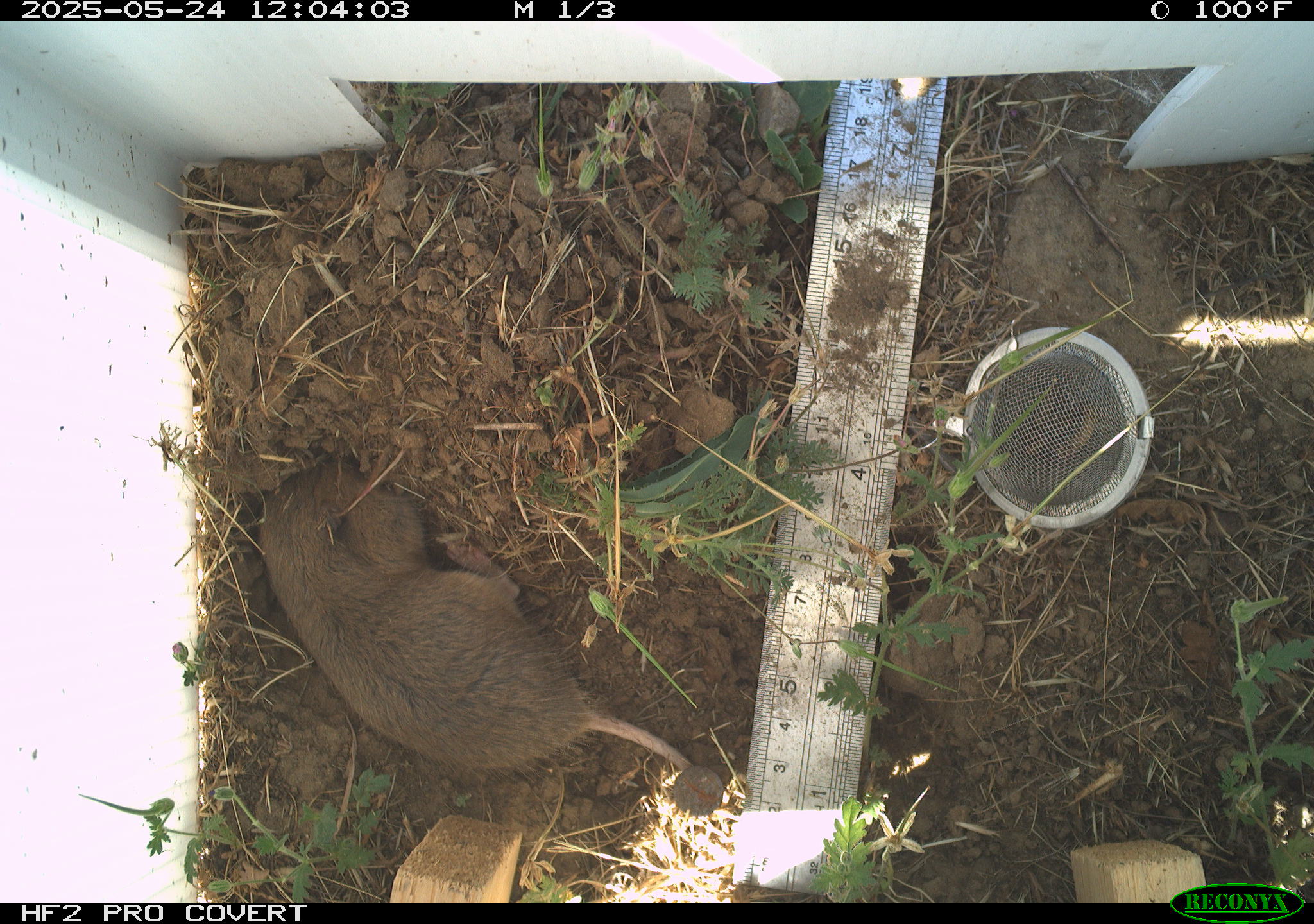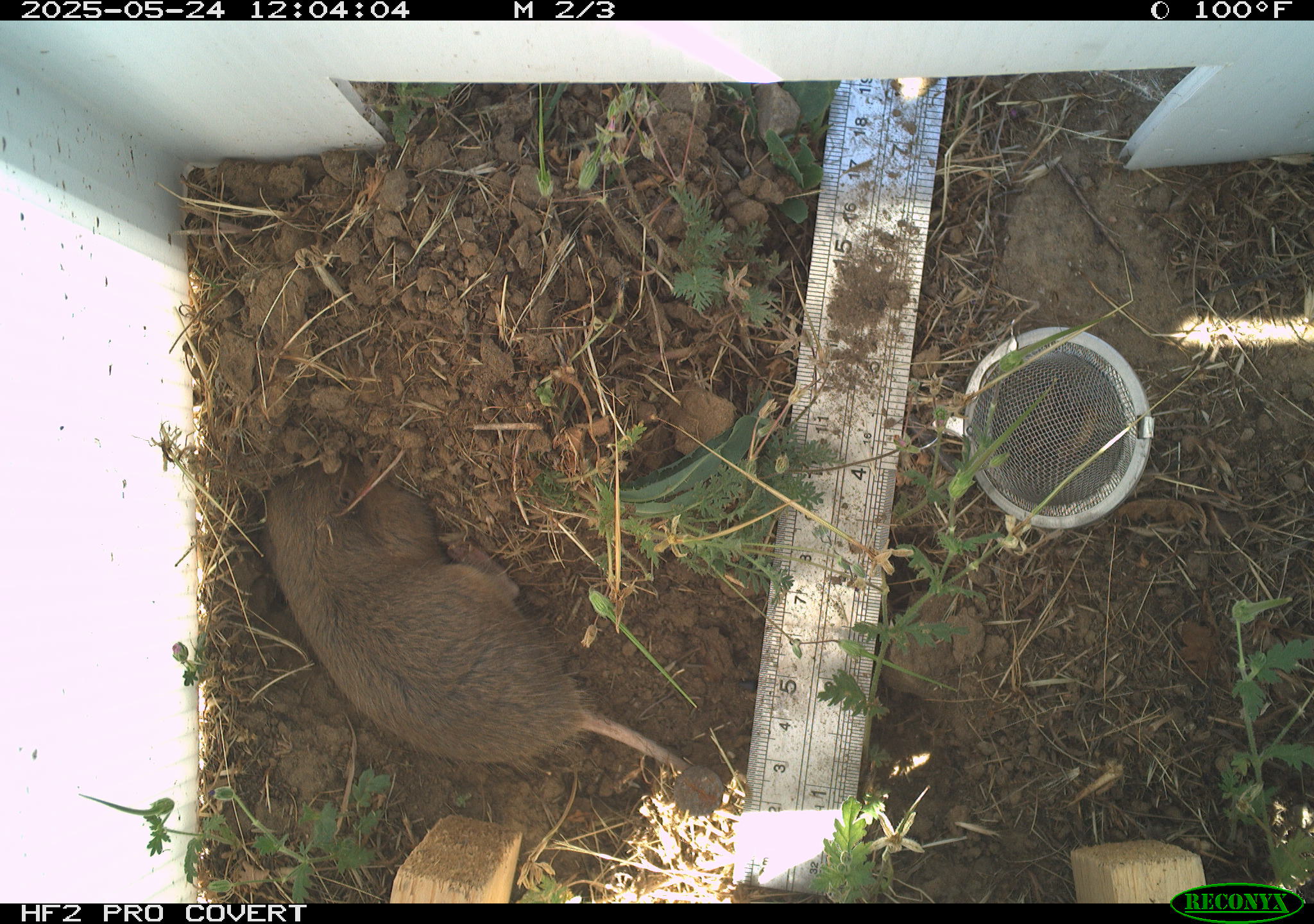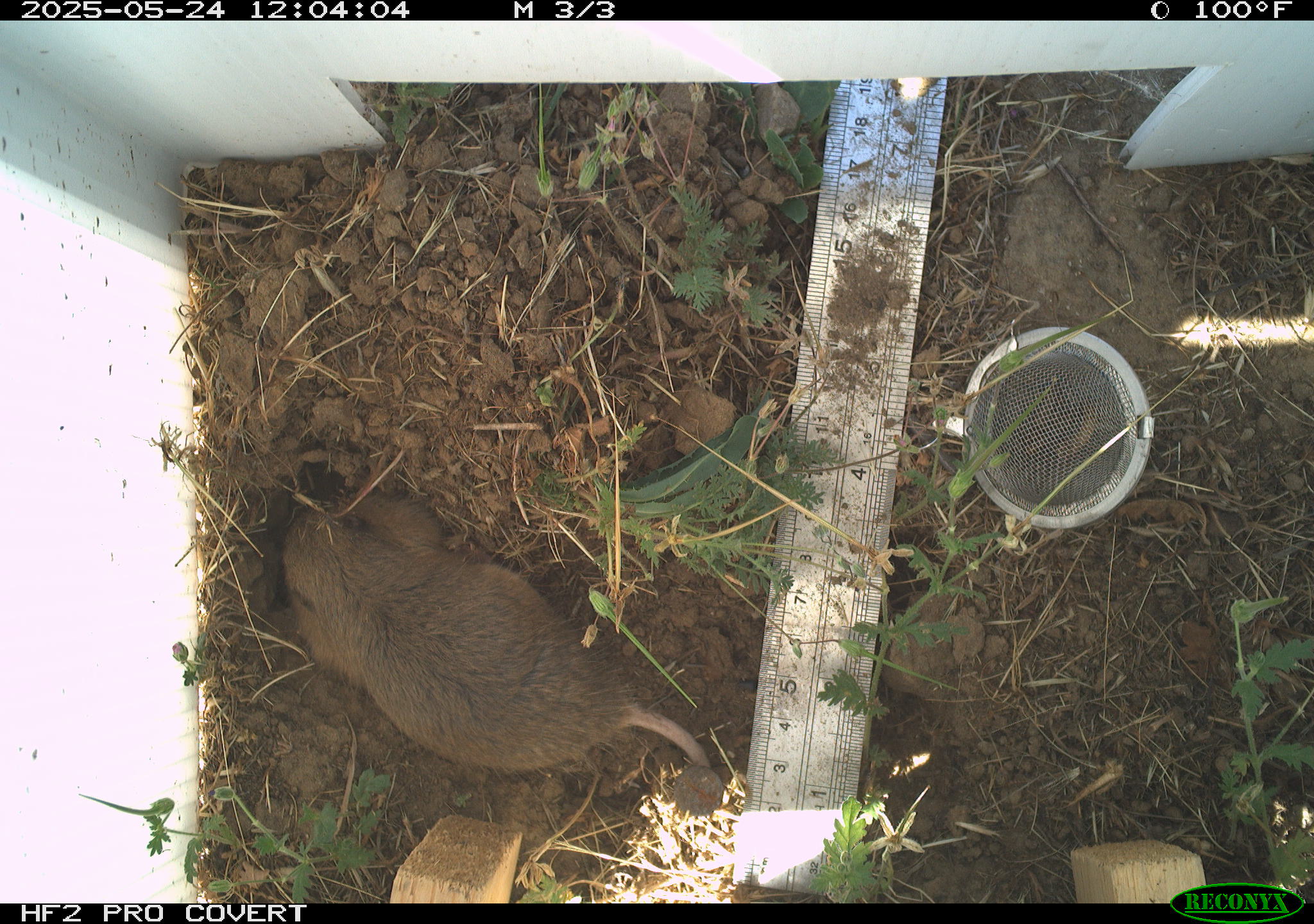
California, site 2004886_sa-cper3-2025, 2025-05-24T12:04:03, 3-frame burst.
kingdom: Animalia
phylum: Chordata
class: Mammalia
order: Rodentia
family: Cricetidae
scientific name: Arvicolinae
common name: voles, lemmings, and muskrats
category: arvicolinae subfamily